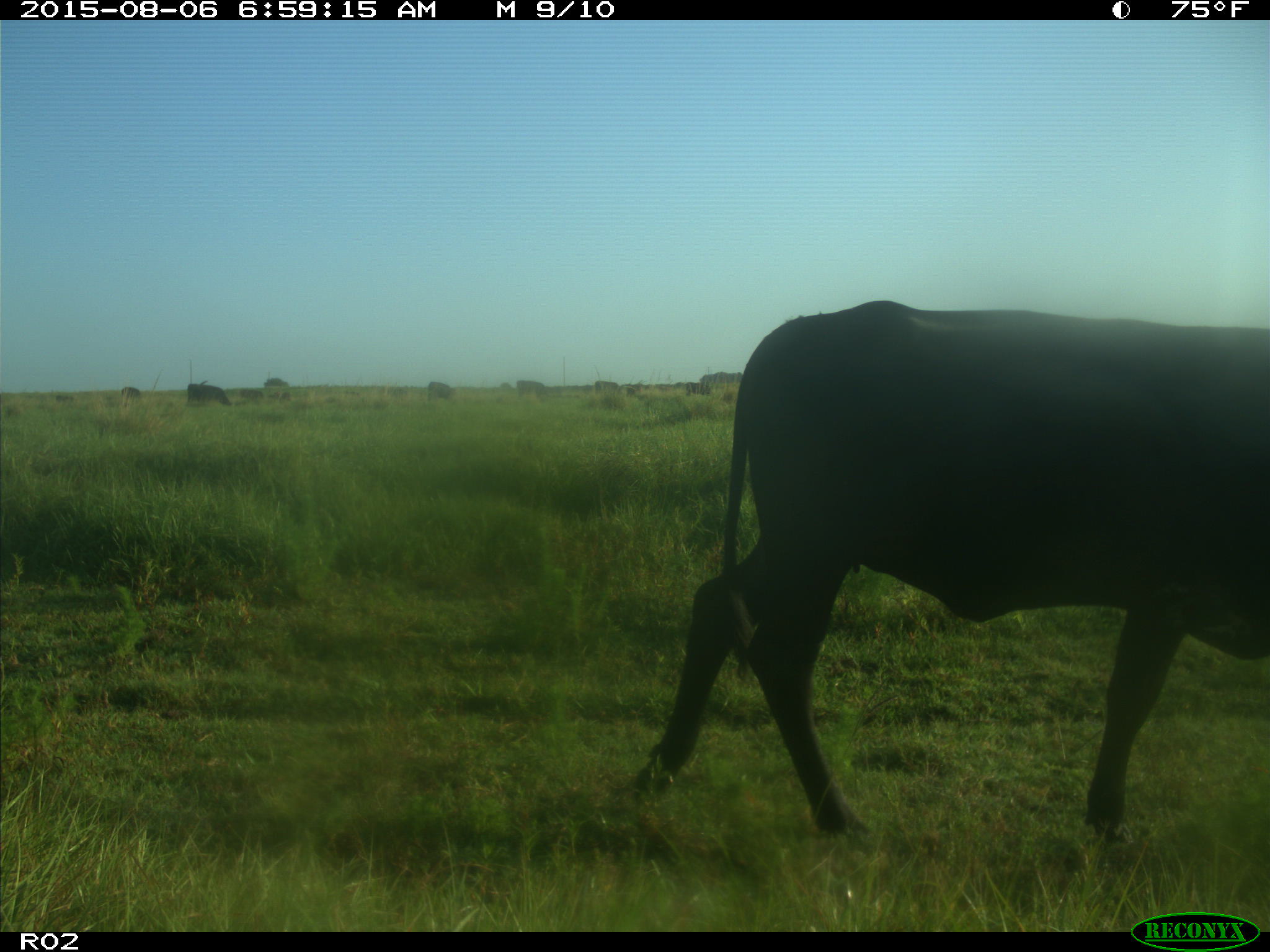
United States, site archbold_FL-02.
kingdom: Animalia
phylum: Chordata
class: Mammalia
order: Artiodactyla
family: Bovidae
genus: Bos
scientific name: Bos taurus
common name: domestic cow